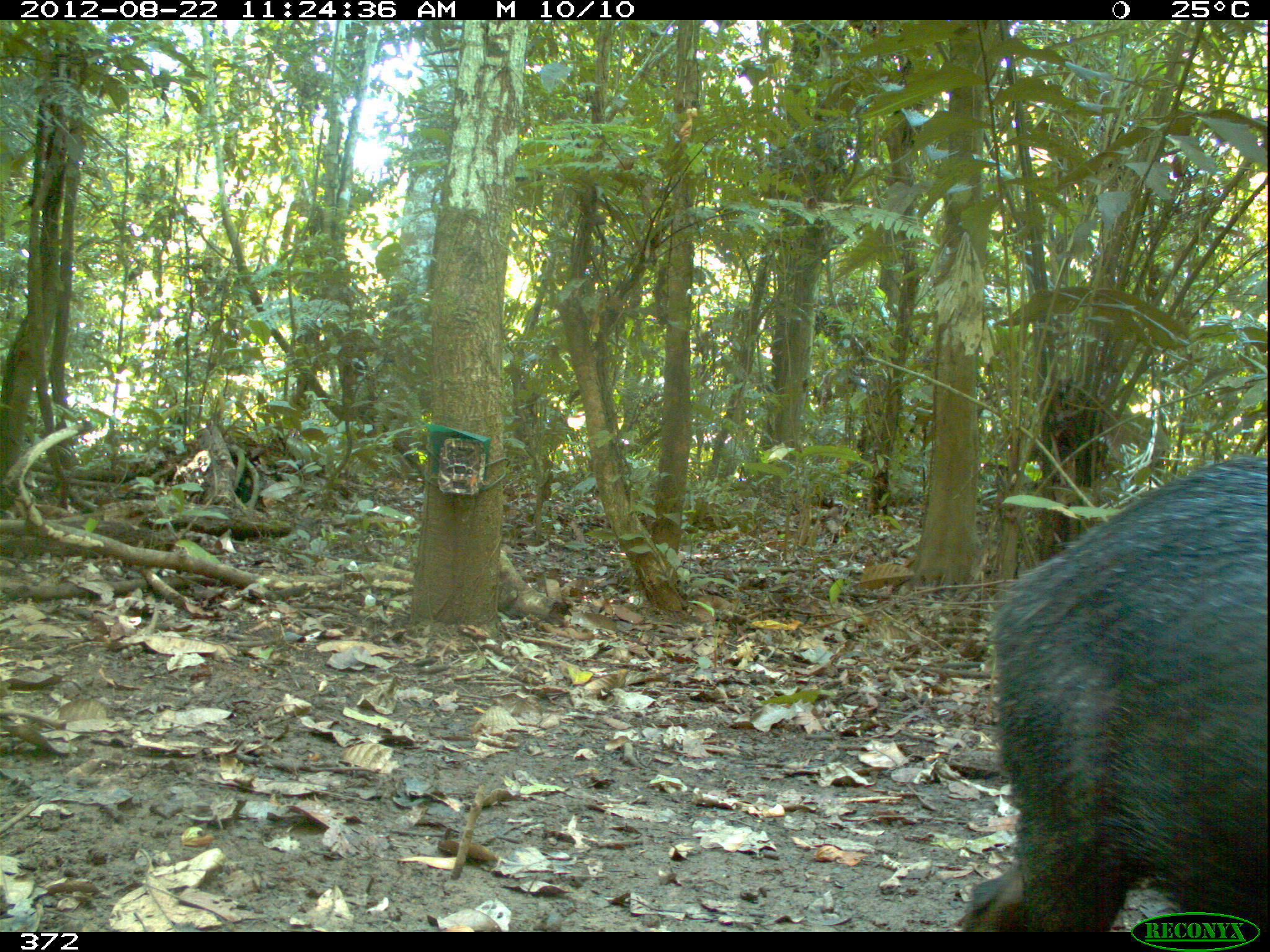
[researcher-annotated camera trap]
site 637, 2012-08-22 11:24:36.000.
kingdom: Animalia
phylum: Chordata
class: Mammalia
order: Artiodactyla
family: Tayassuidae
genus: Tayassu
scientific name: Tayassu pecari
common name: white-lipped peccary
Tayassu pecari (white-lipped peccary).